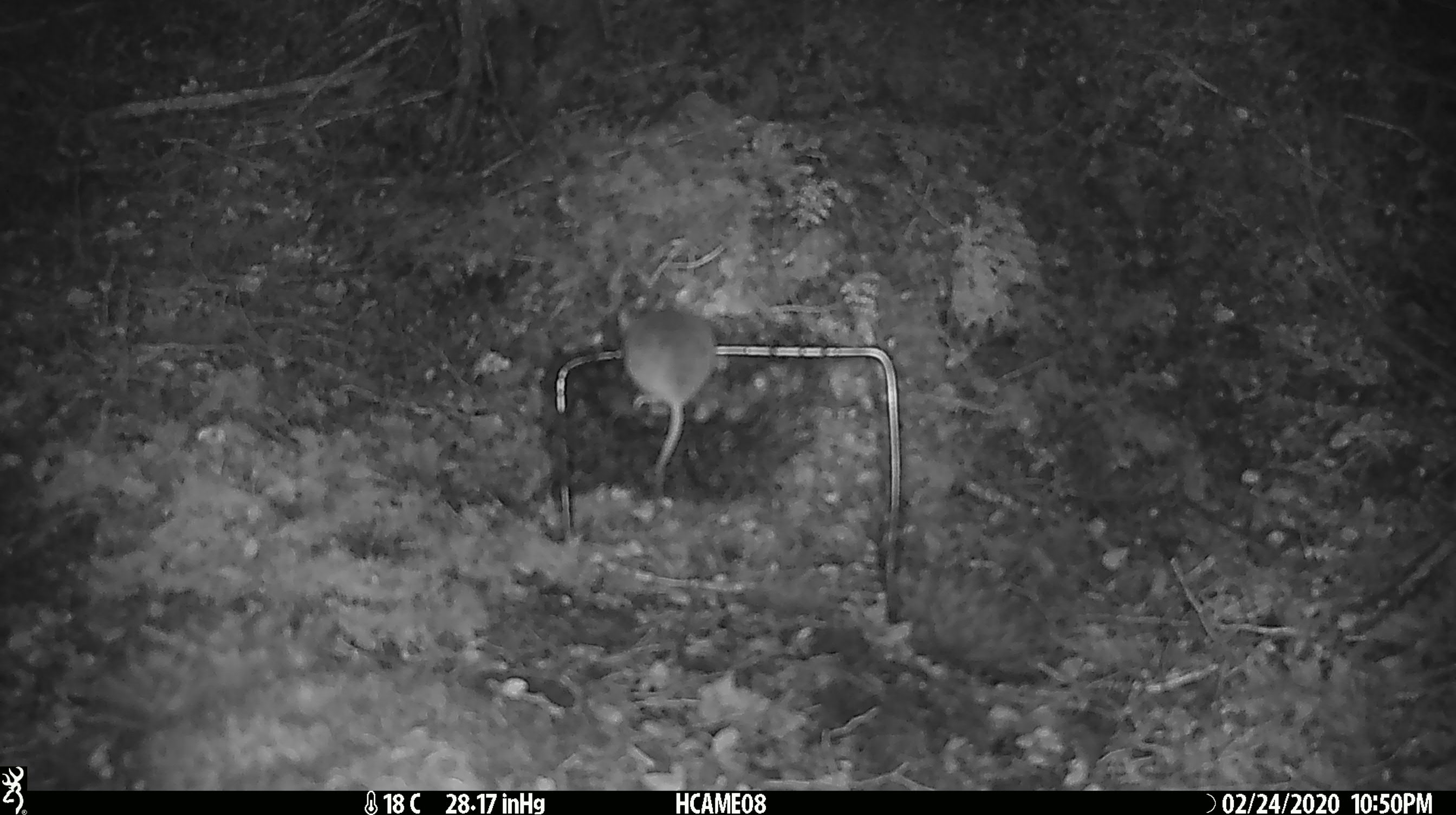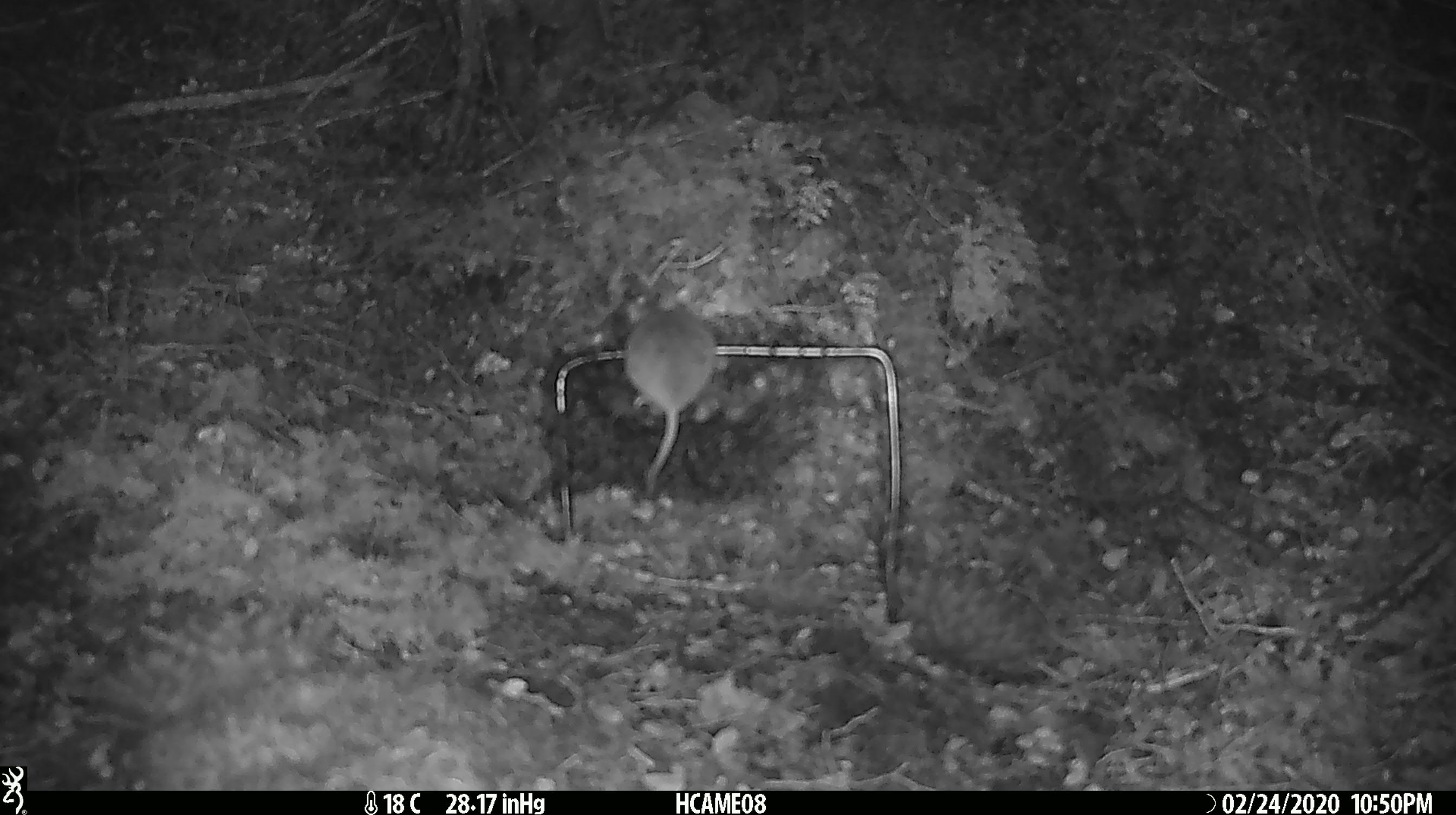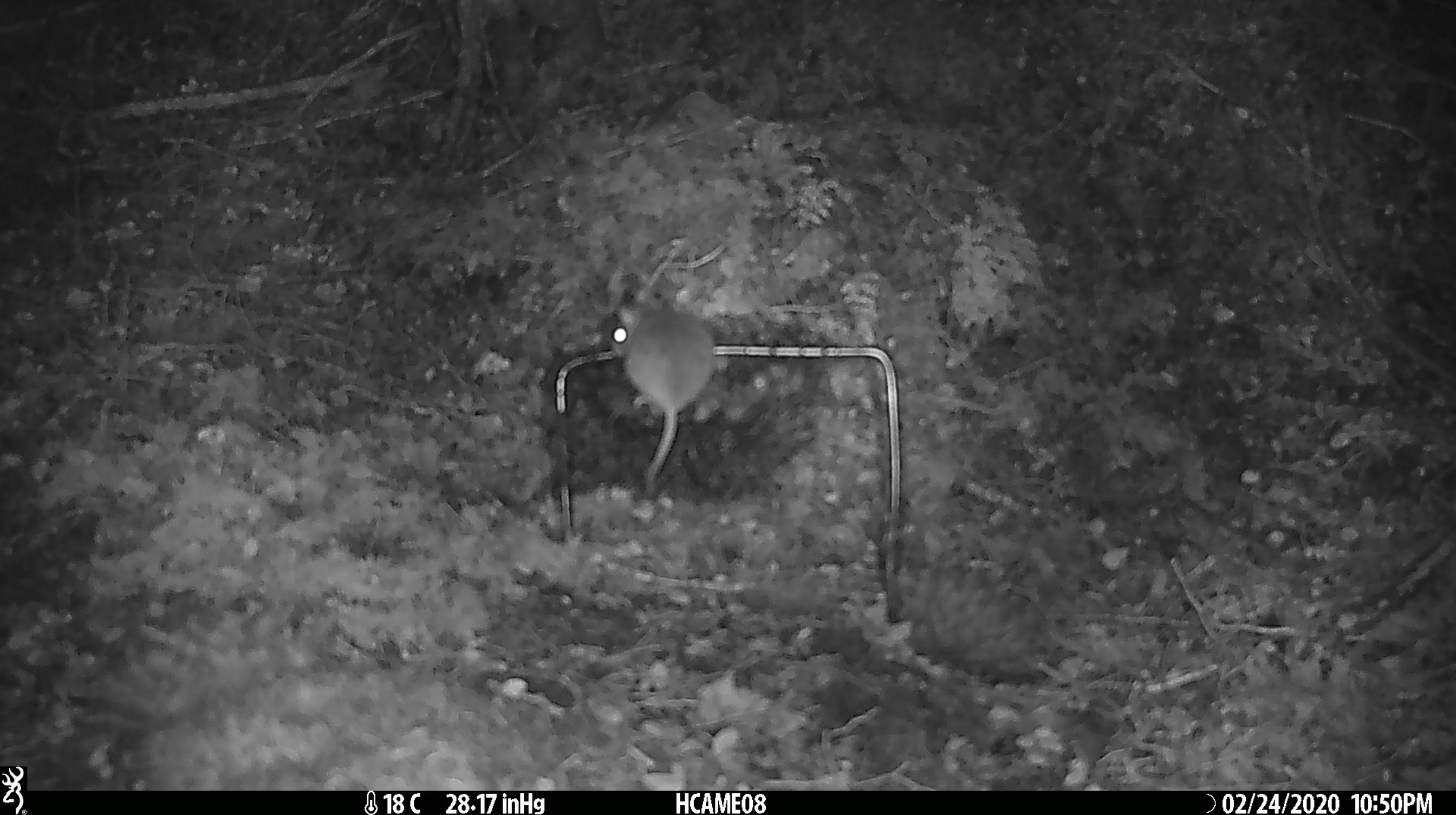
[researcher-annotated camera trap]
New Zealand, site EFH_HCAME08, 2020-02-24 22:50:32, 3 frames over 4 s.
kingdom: Animalia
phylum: Chordata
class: Mammalia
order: Rodentia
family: Muridae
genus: Mus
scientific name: Mus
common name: mouse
Mouse (Mus).